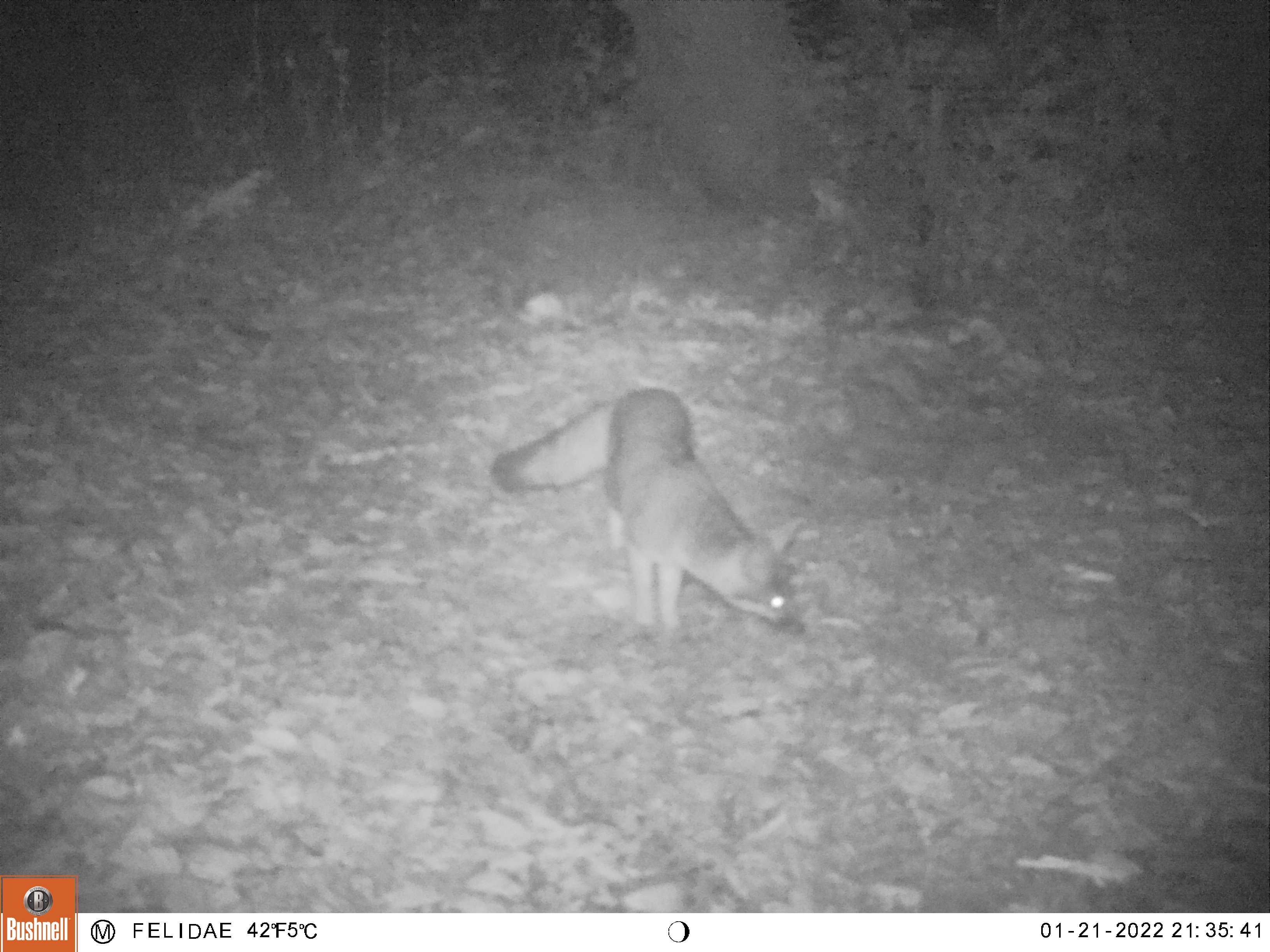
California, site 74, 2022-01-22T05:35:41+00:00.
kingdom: Animalia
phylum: Chordata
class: Mammalia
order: Carnivora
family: Canidae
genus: Urocyon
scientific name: Urocyon cinereoargenteus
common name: gray fox